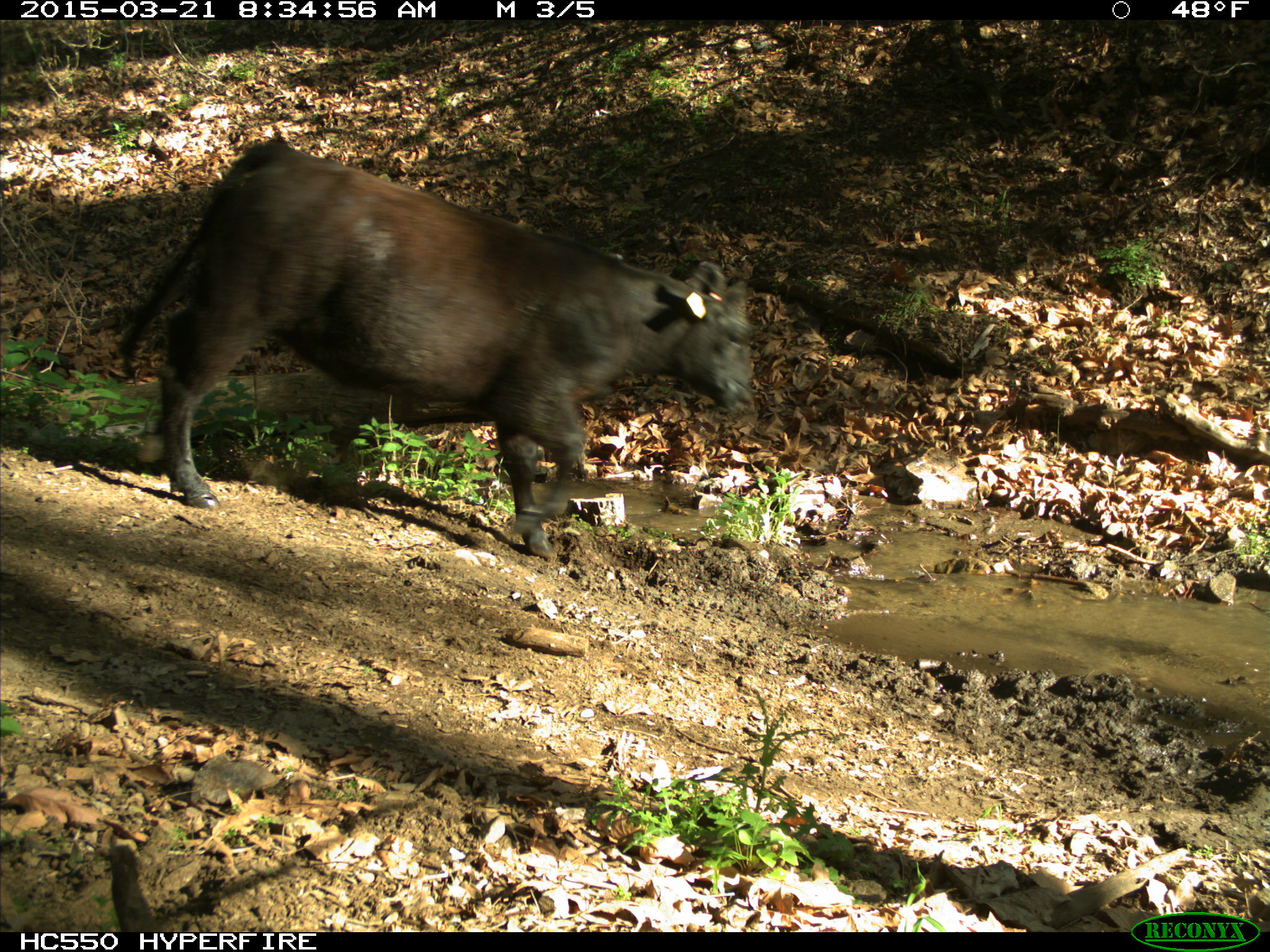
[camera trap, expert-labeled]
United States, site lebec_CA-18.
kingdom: Animalia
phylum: Chordata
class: Mammalia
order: Artiodactyla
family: Bovidae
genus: Bos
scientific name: Bos taurus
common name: domestic cow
Bos taurus (domestic cow).